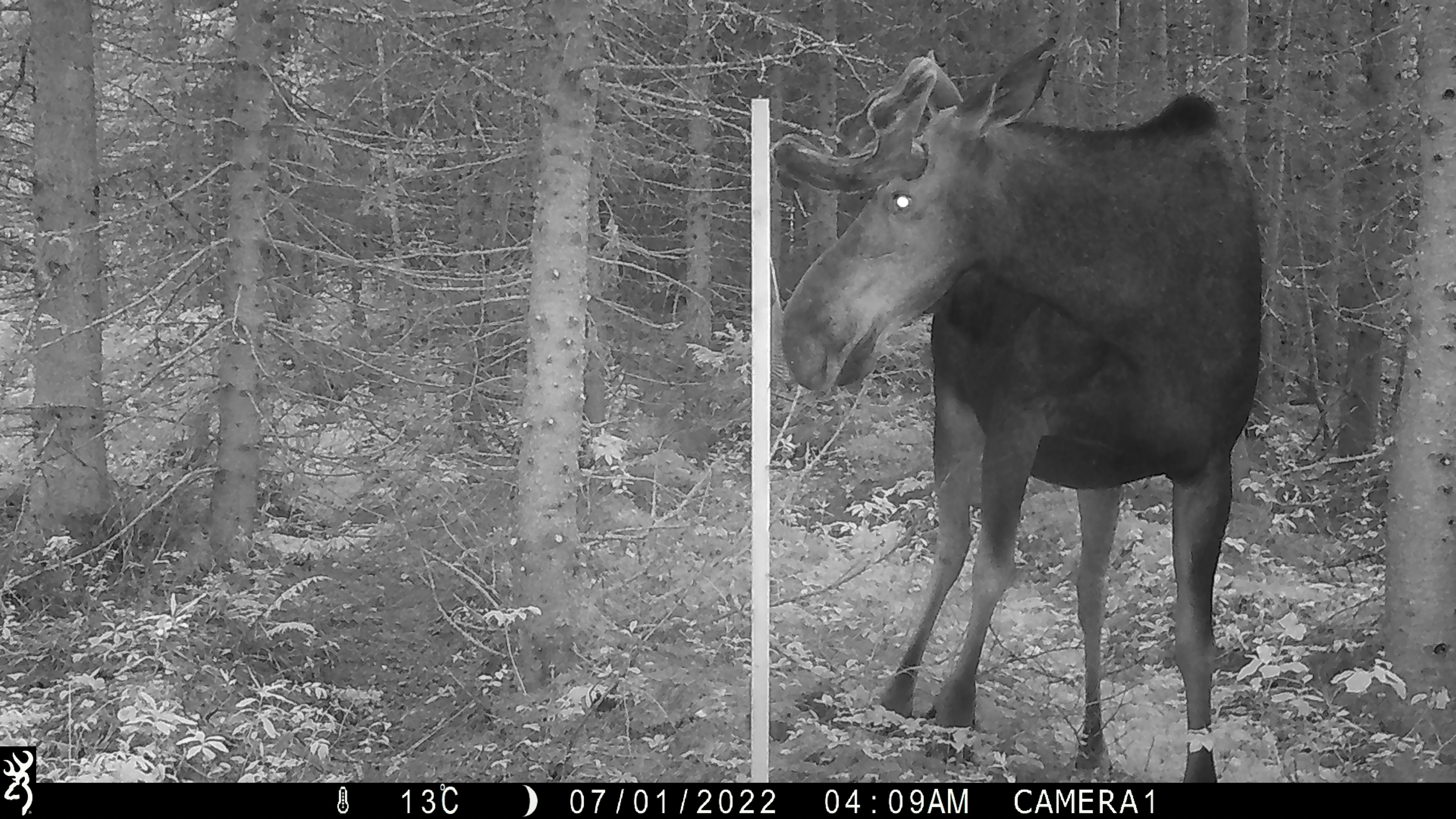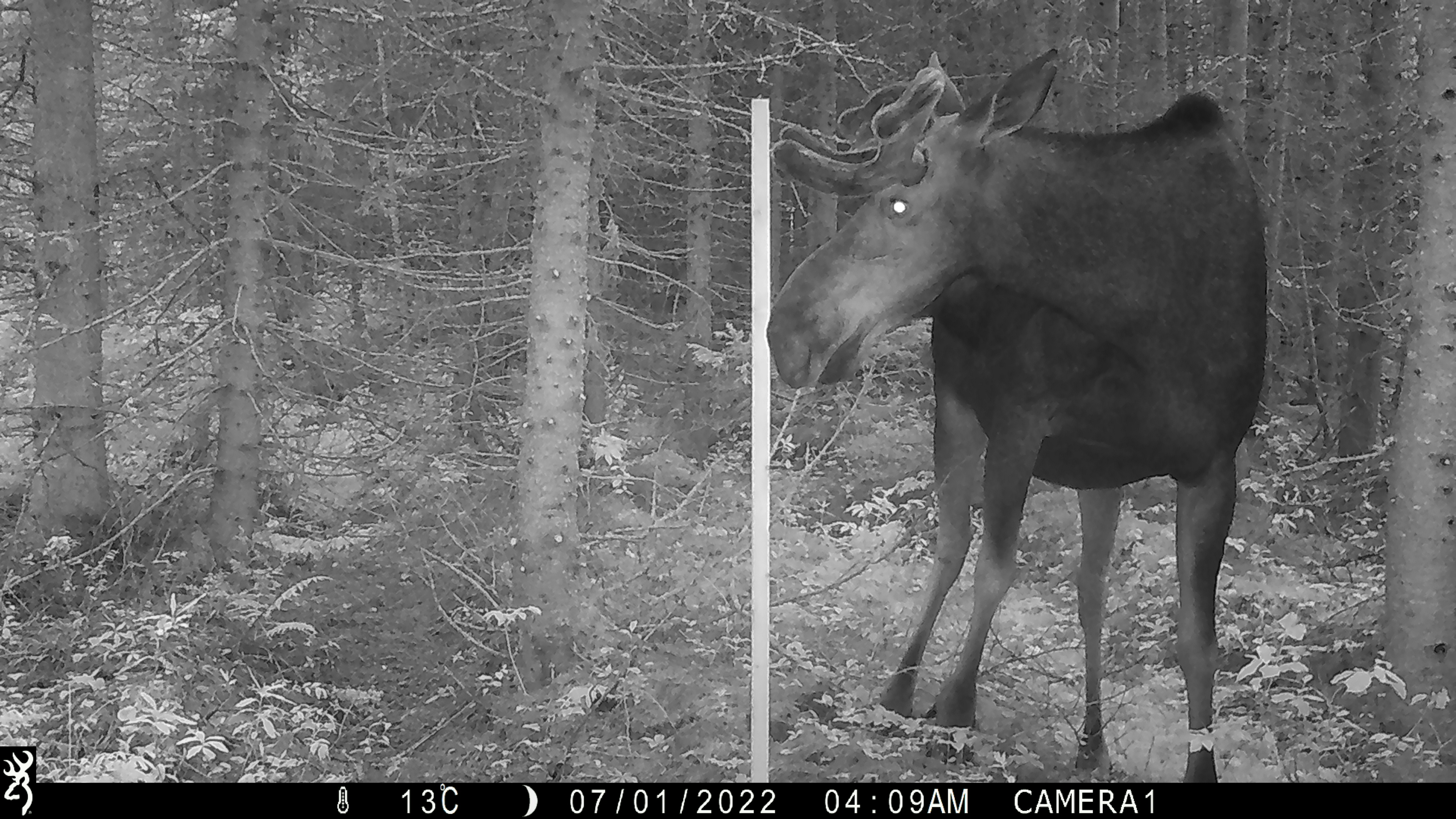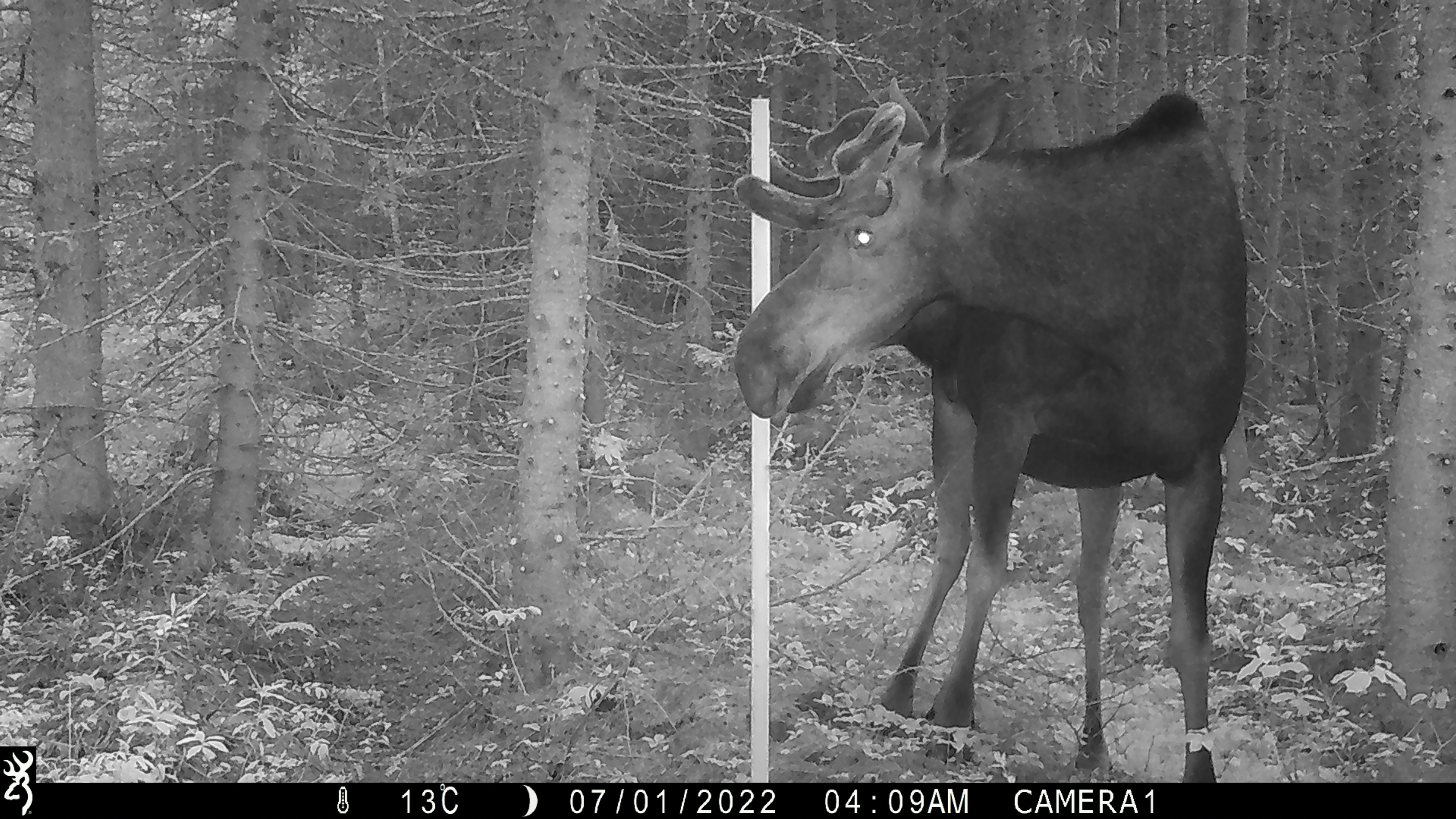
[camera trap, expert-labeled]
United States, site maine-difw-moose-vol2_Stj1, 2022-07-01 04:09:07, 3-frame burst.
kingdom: Animalia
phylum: Chordata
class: Mammalia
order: Artiodactyla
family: Cervidae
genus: Alces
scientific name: Alces alces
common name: moose